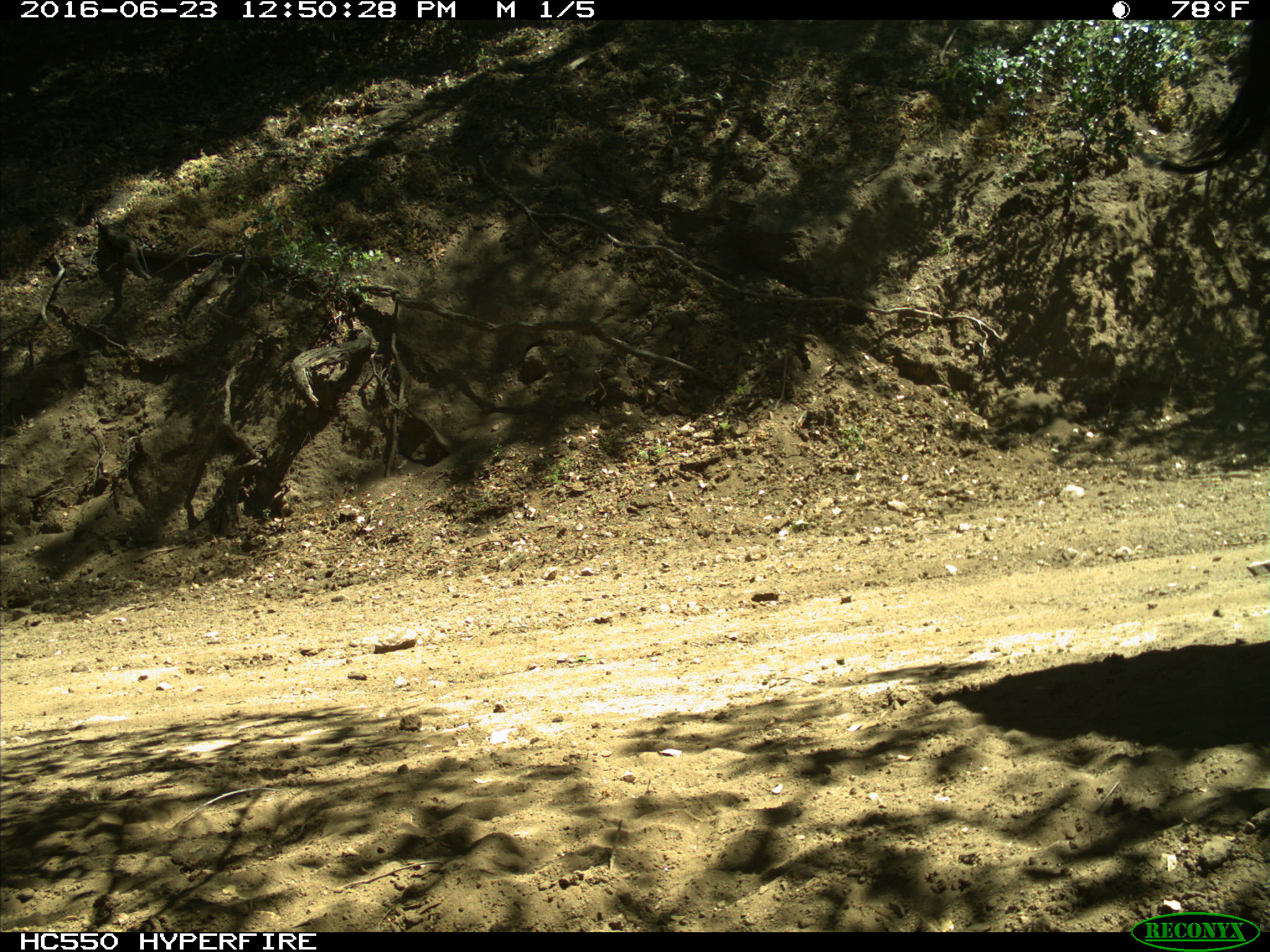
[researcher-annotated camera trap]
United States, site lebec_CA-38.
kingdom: Animalia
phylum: Chordata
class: Mammalia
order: Artiodactyla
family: Bovidae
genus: Bos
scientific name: Bos taurus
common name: domestic cow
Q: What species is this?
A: Bos taurus (domestic cow).